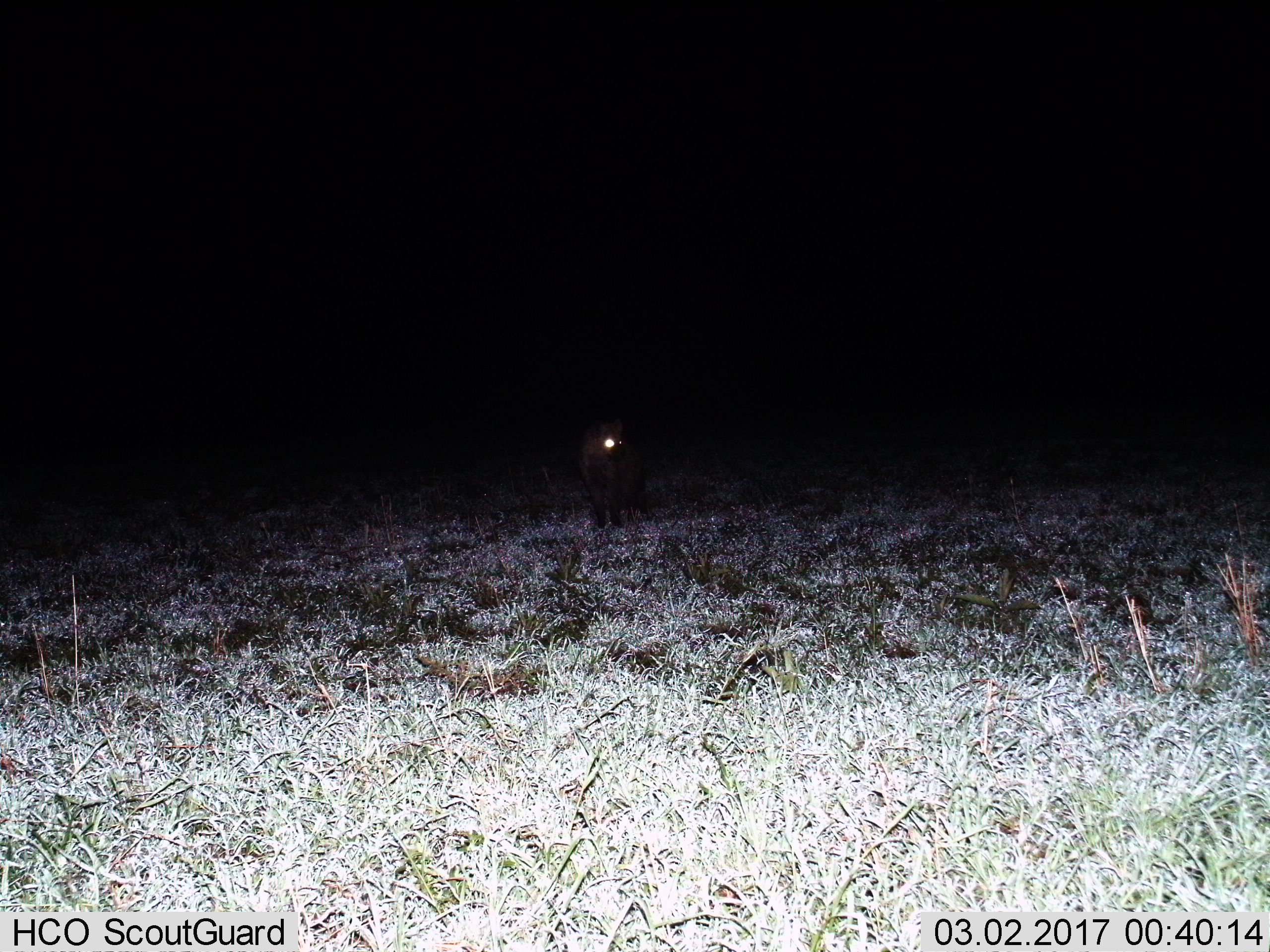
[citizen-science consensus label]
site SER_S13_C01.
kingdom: Animalia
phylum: Chordata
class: Mammalia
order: Carnivora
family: Hyaenidae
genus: Crocuta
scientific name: Crocuta crocuta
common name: spotted hyena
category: hyenaspotted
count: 1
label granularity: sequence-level